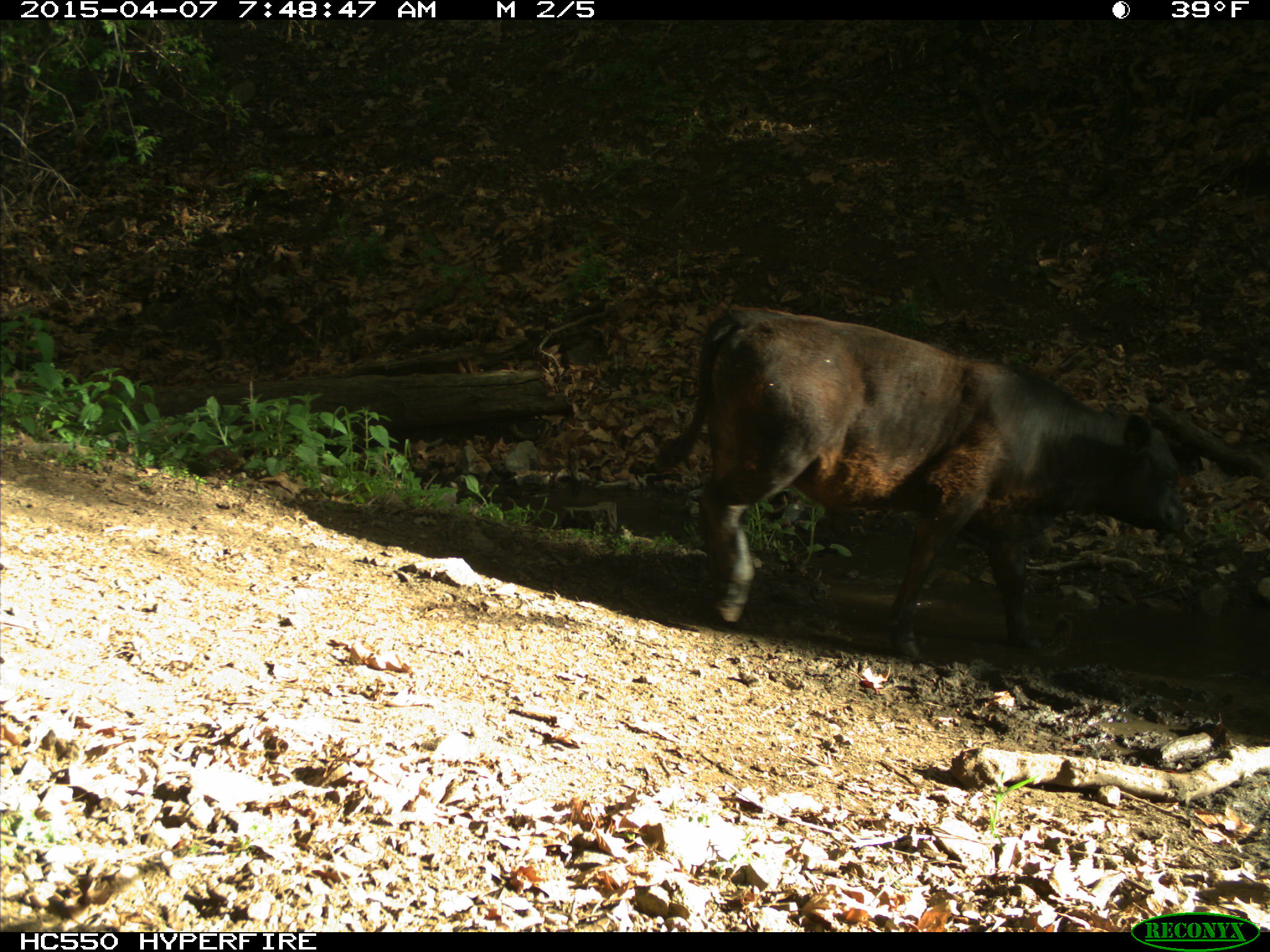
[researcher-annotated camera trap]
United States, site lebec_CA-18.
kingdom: Animalia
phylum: Chordata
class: Mammalia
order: Artiodactyla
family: Bovidae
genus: Bos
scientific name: Bos taurus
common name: domestic cow